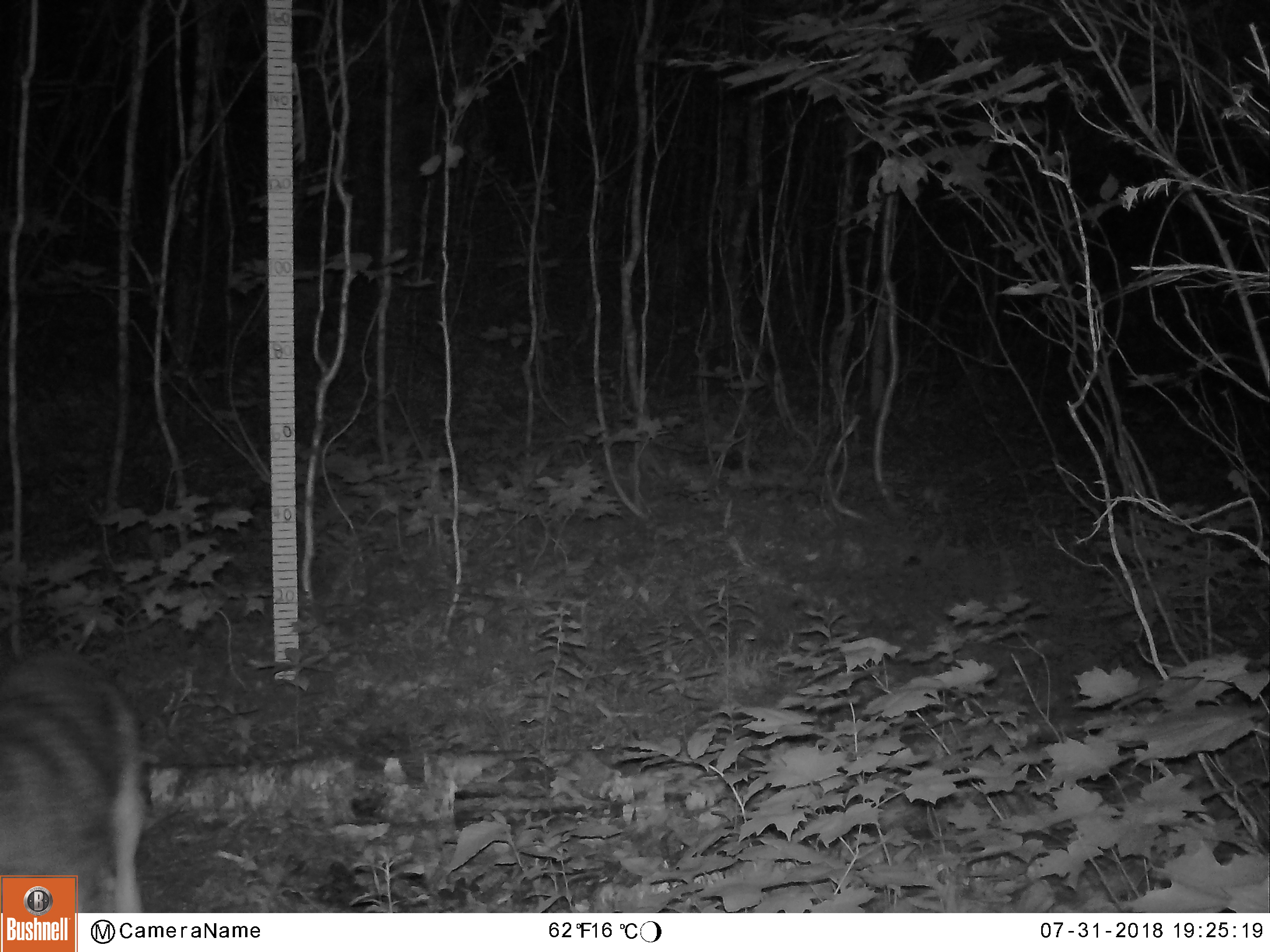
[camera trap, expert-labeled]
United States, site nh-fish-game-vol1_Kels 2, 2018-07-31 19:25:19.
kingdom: Animalia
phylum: Chordata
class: Mammalia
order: Carnivora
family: Canidae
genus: Canis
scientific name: Canis latrans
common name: coyote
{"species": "coyote (Canis latrans)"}